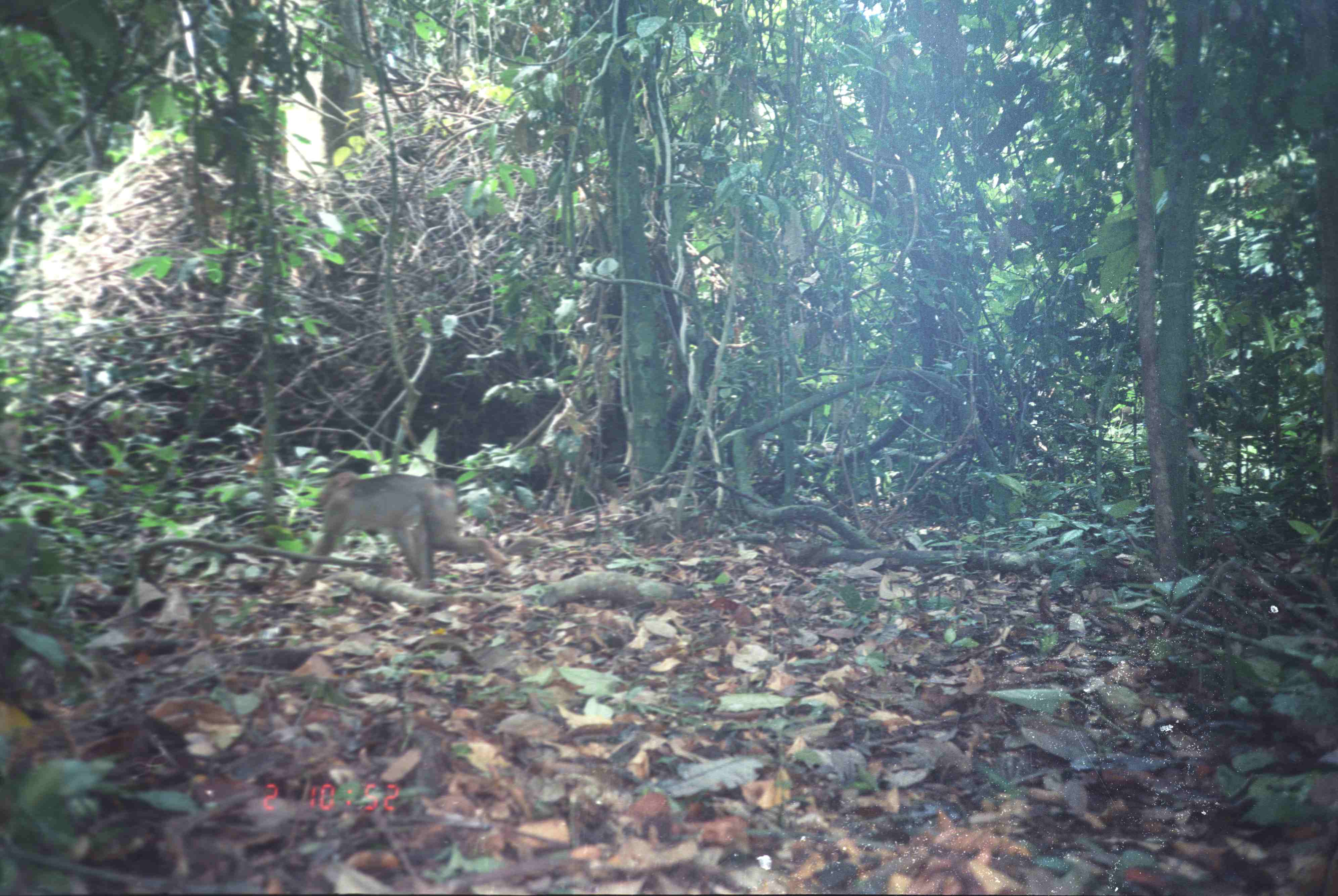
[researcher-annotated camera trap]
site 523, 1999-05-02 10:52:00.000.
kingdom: Animalia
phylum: Chordata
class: Mammalia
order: Primates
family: Cercopithecidae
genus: Macaca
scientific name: Macaca nemestrina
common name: southern pig-tailed macaque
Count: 1.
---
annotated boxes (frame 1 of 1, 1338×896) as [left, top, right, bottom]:
macaca nemestrina: [296, 471, 507, 589]